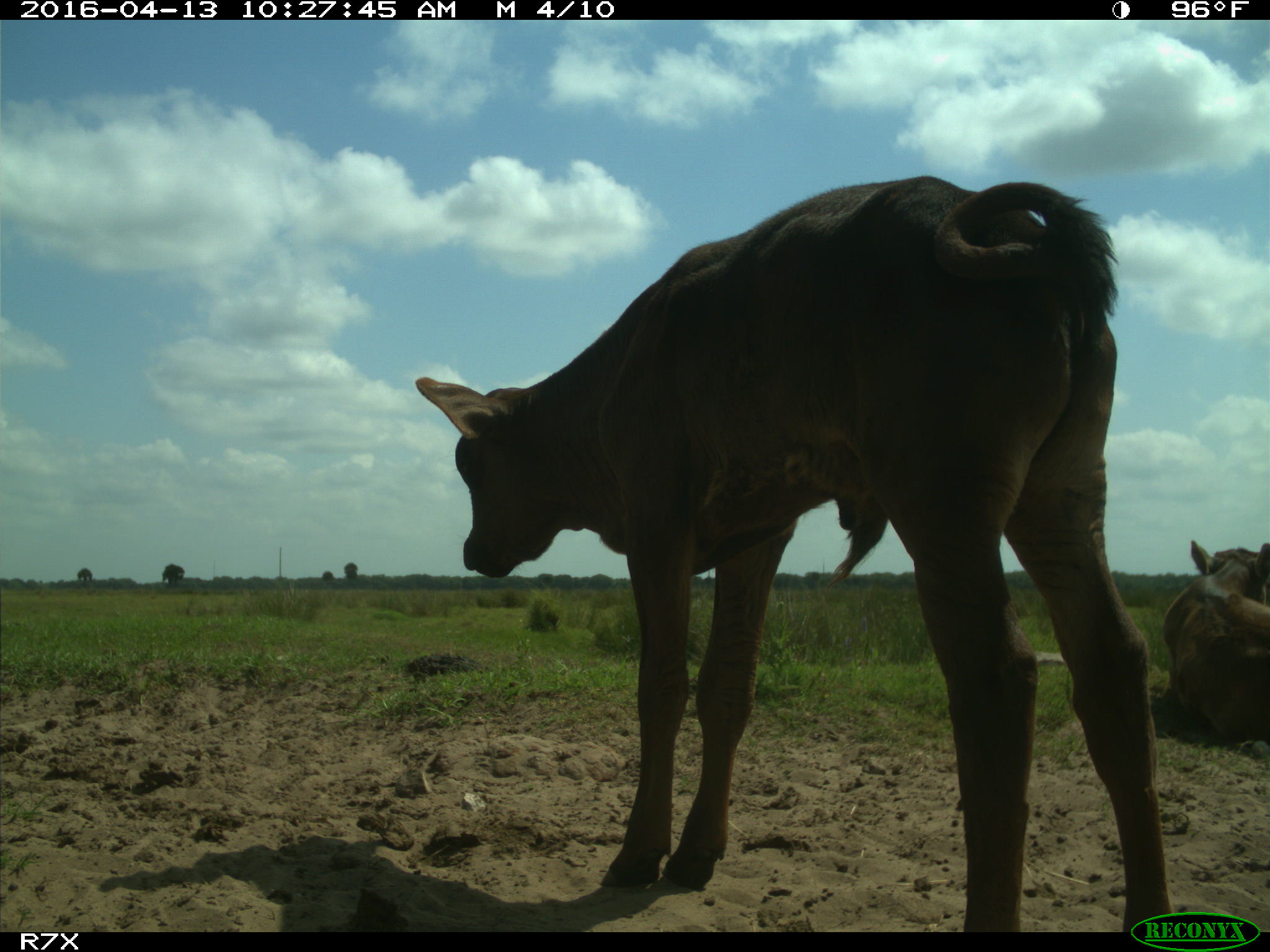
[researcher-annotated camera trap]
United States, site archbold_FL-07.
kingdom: Animalia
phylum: Chordata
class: Mammalia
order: Artiodactyla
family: Bovidae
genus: Bos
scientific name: Bos taurus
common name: domestic cow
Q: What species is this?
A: Bos taurus (domestic cow).